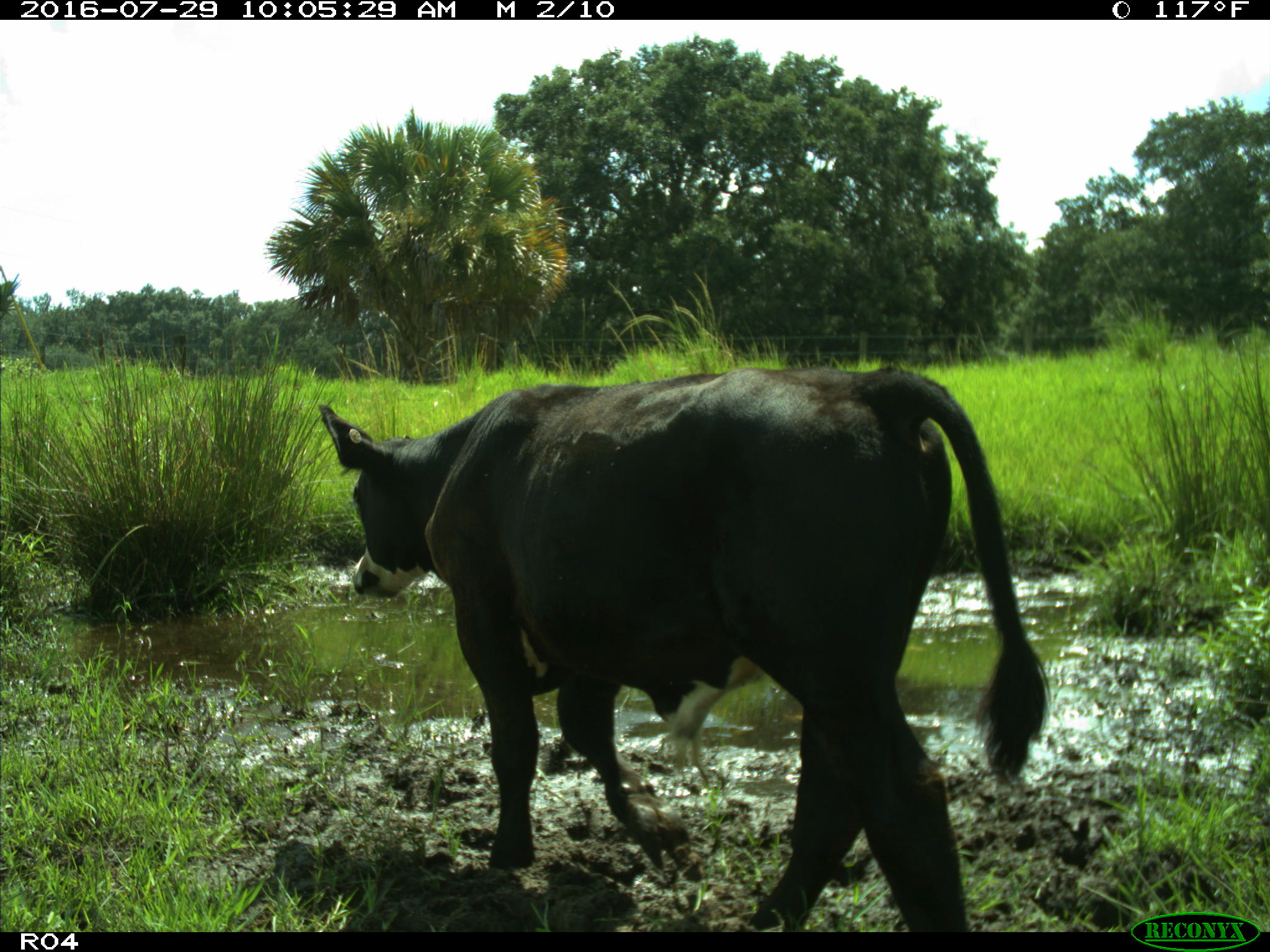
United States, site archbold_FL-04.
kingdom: Animalia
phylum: Chordata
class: Mammalia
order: Artiodactyla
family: Bovidae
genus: Bos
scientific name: Bos taurus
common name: domestic cow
Bos taurus (domestic cow).